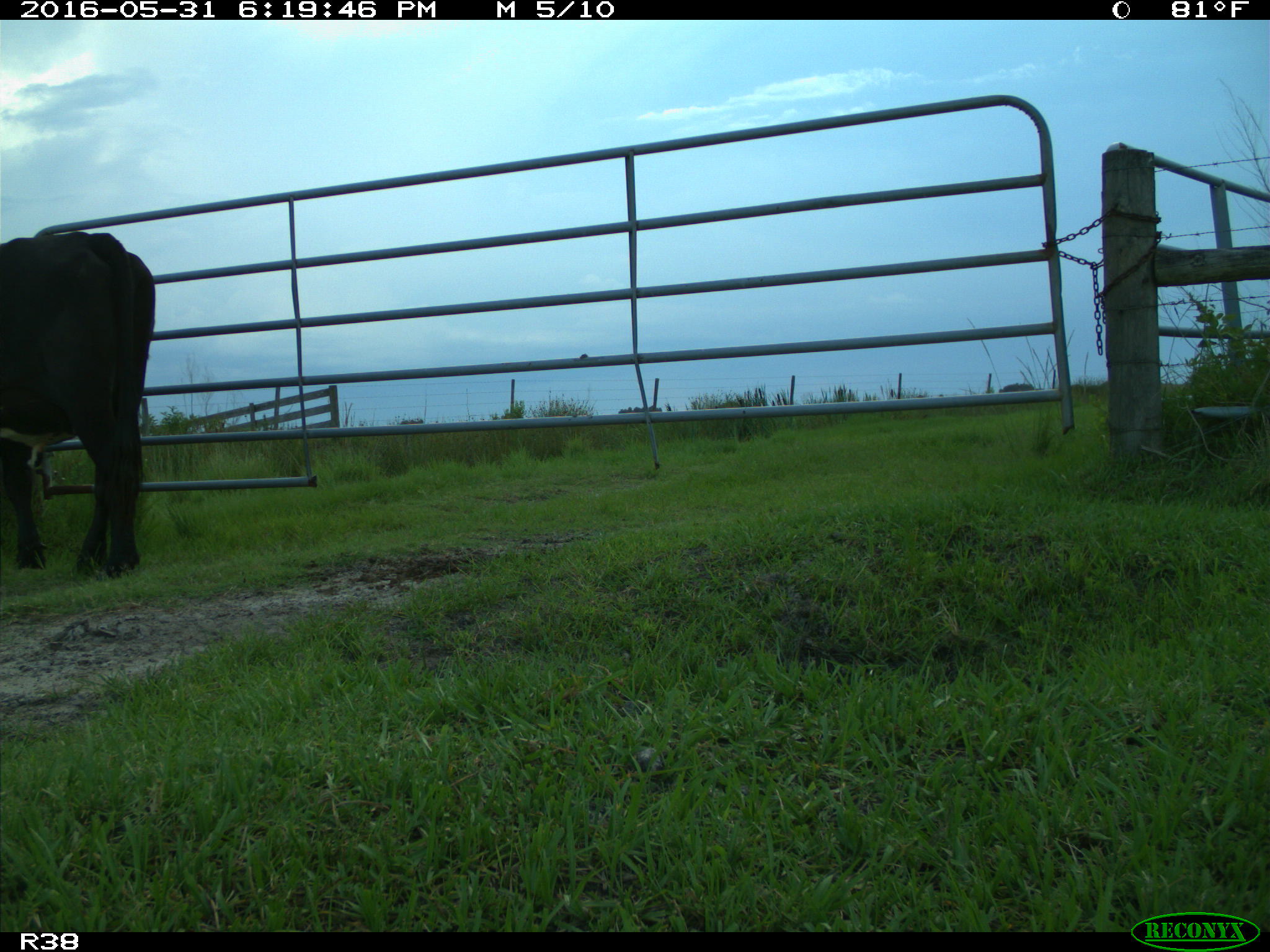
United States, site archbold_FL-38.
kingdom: Animalia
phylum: Chordata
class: Mammalia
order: Artiodactyla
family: Bovidae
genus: Bos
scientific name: Bos taurus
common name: domestic cow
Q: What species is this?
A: Bos taurus (domestic cow).